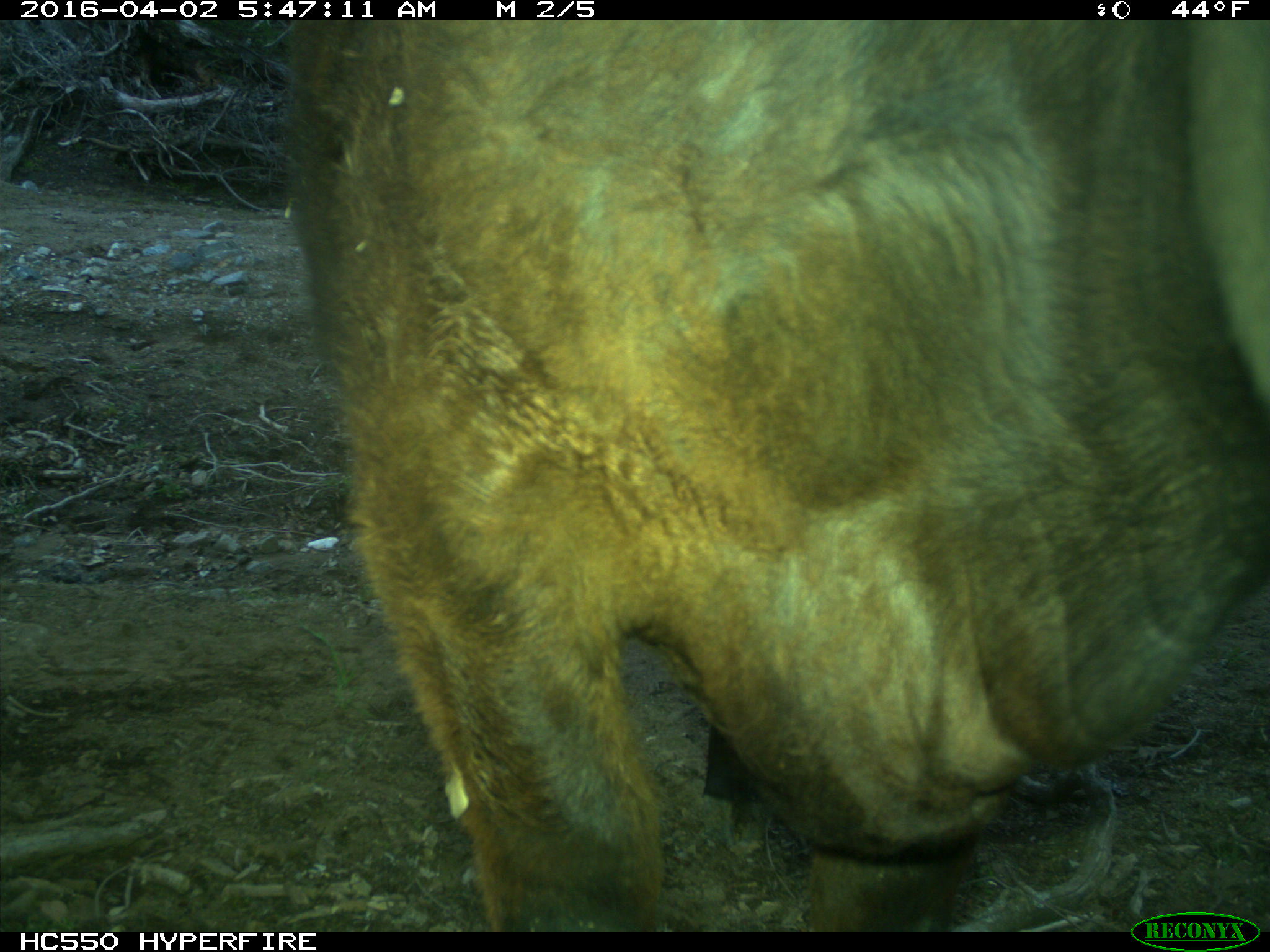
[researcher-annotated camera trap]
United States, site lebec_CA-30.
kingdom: Animalia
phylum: Chordata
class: Mammalia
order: Artiodactyla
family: Bovidae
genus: Bos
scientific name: Bos taurus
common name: domestic cow